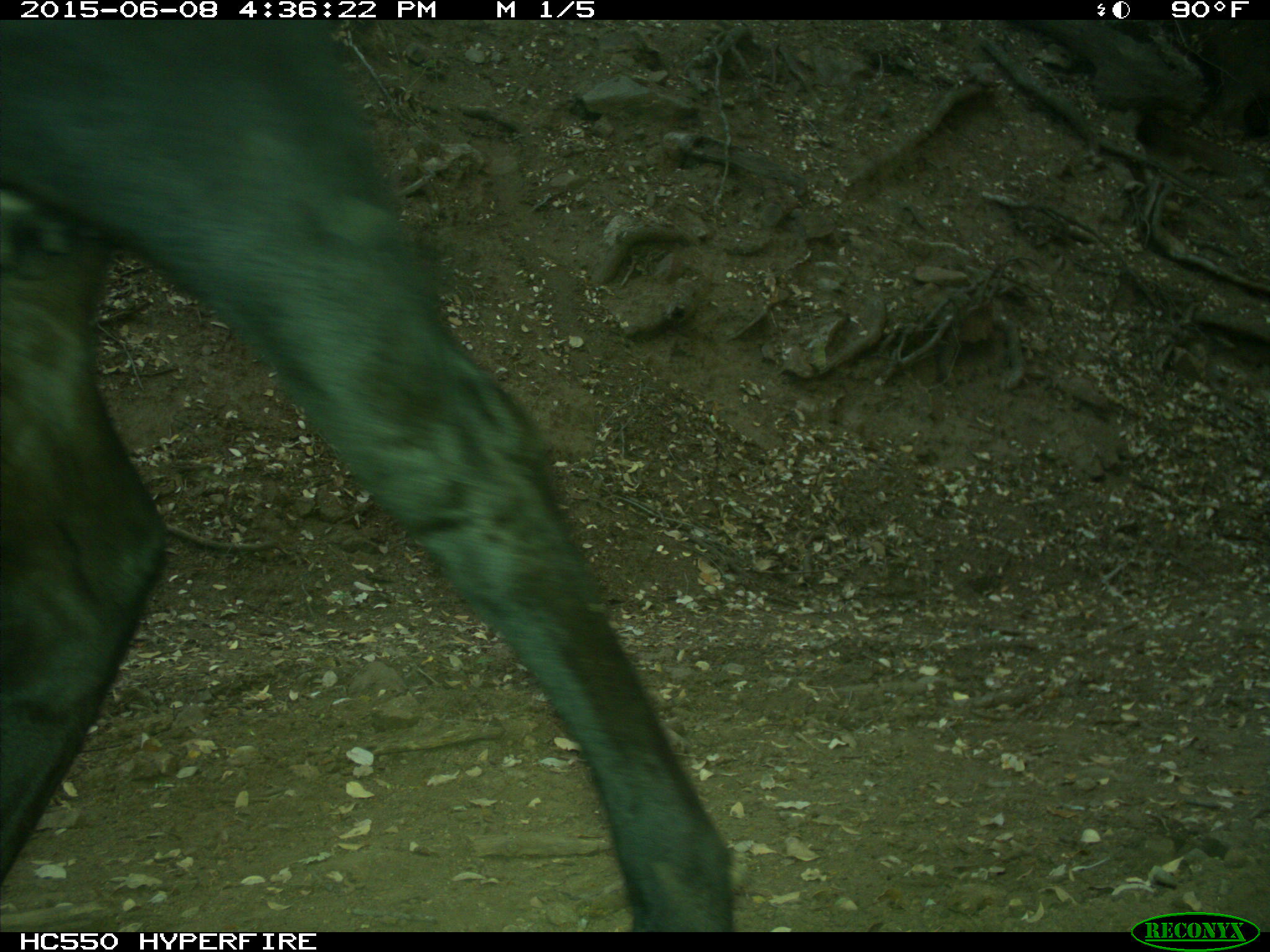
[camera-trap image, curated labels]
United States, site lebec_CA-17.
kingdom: Animalia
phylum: Chordata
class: Mammalia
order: Artiodactyla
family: Bovidae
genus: Bos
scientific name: Bos taurus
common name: domestic cow